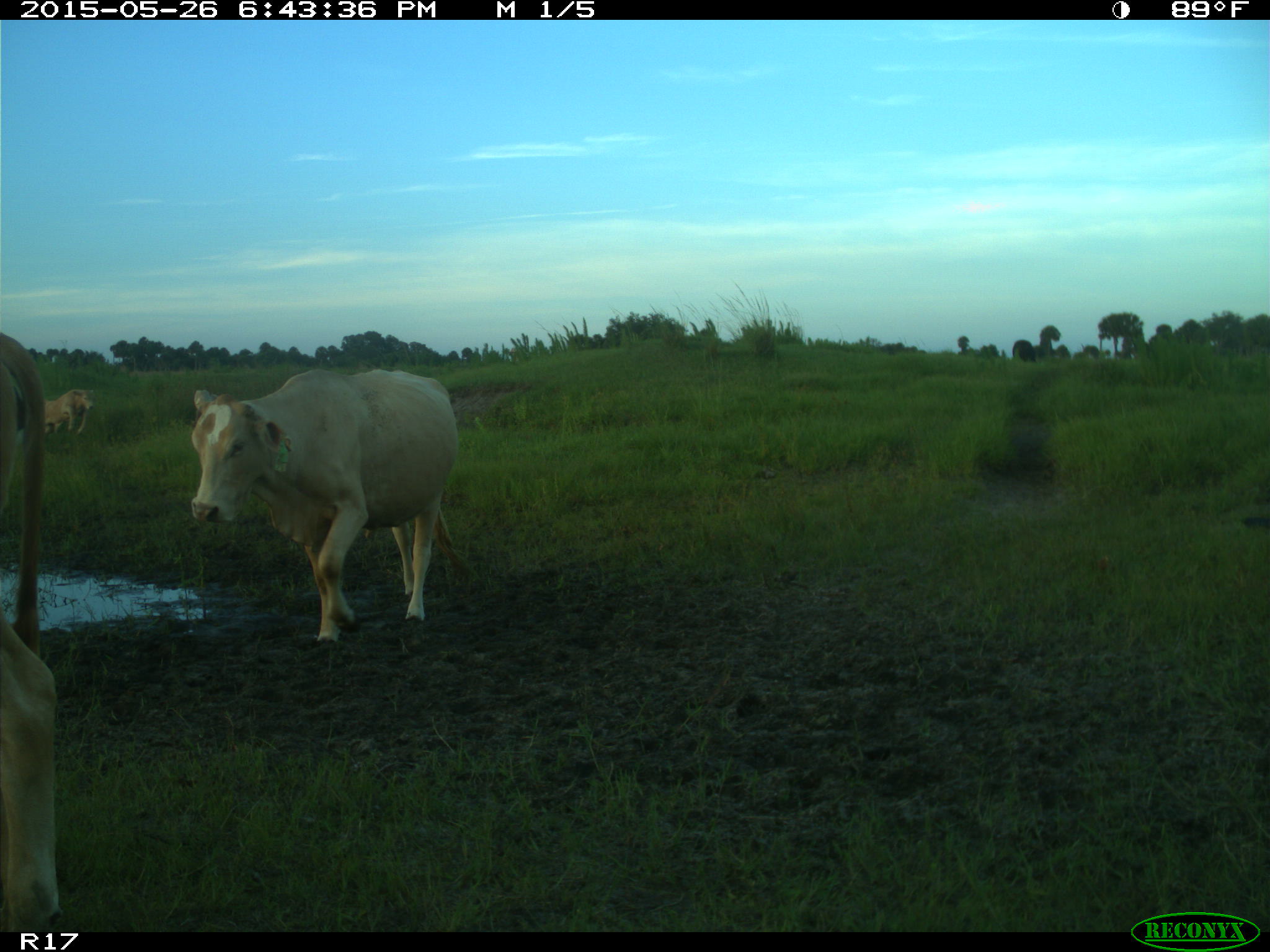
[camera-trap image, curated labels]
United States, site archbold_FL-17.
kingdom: Animalia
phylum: Chordata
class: Mammalia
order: Artiodactyla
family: Bovidae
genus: Bos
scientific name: Bos taurus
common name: domestic cow